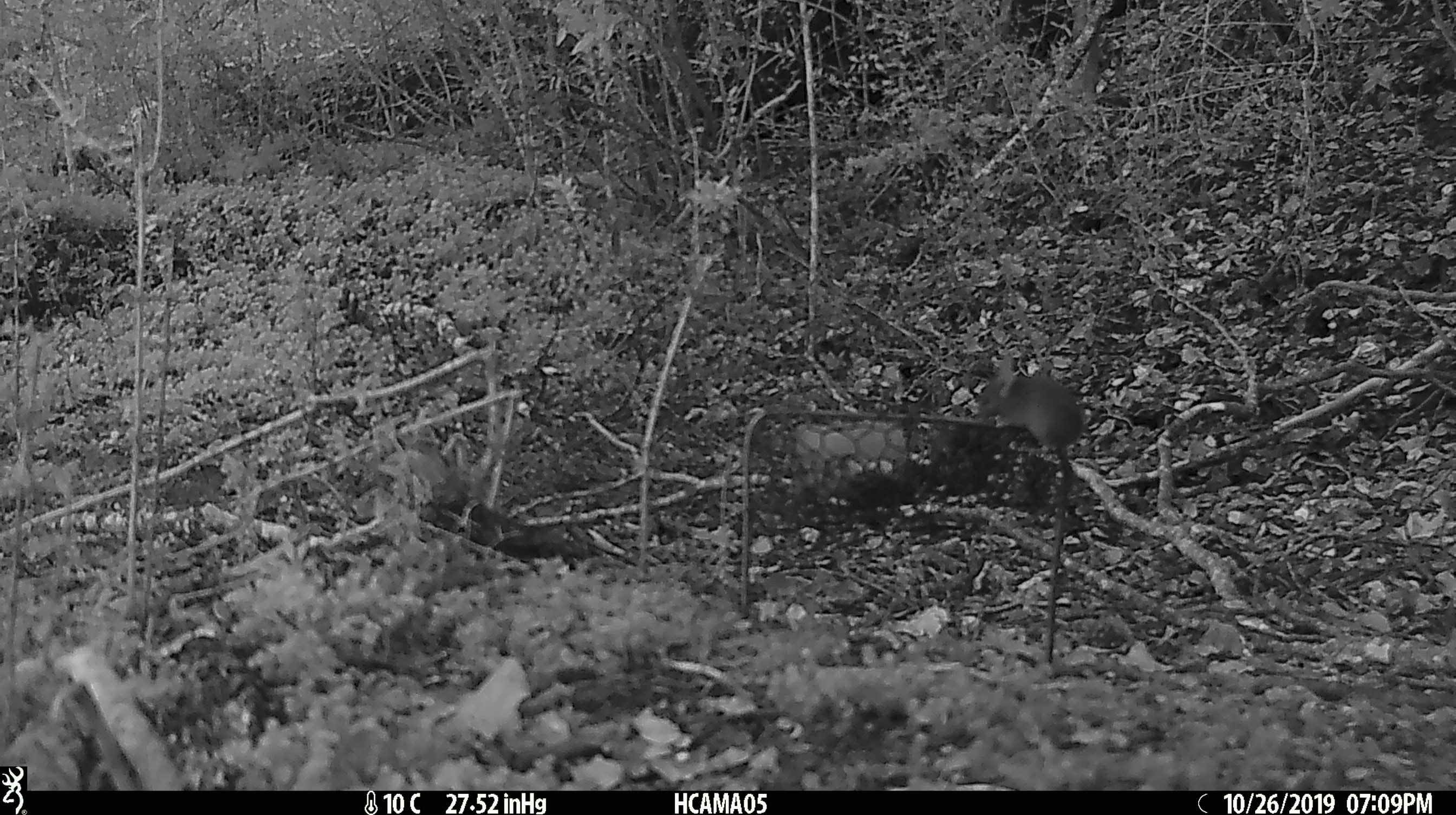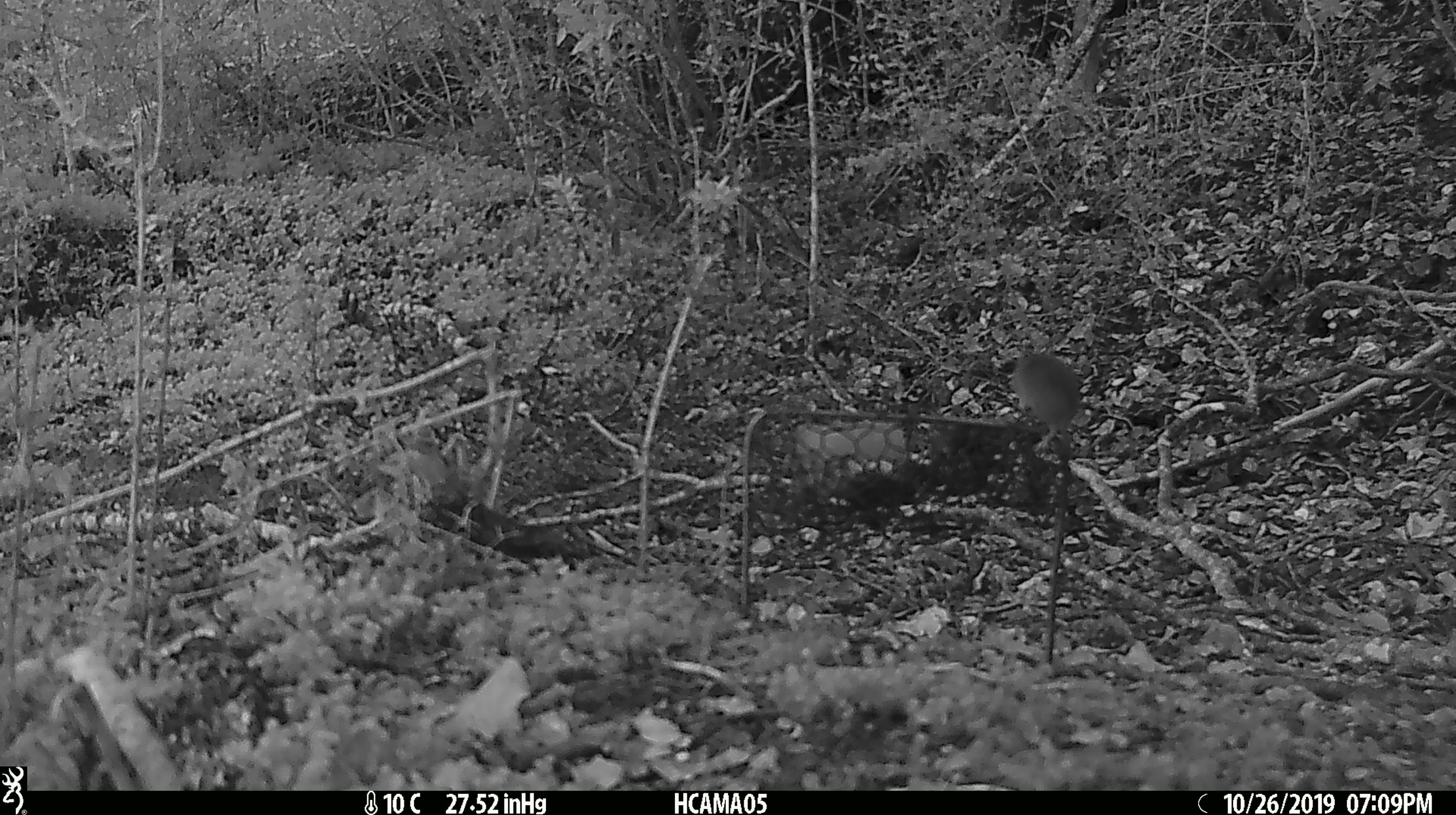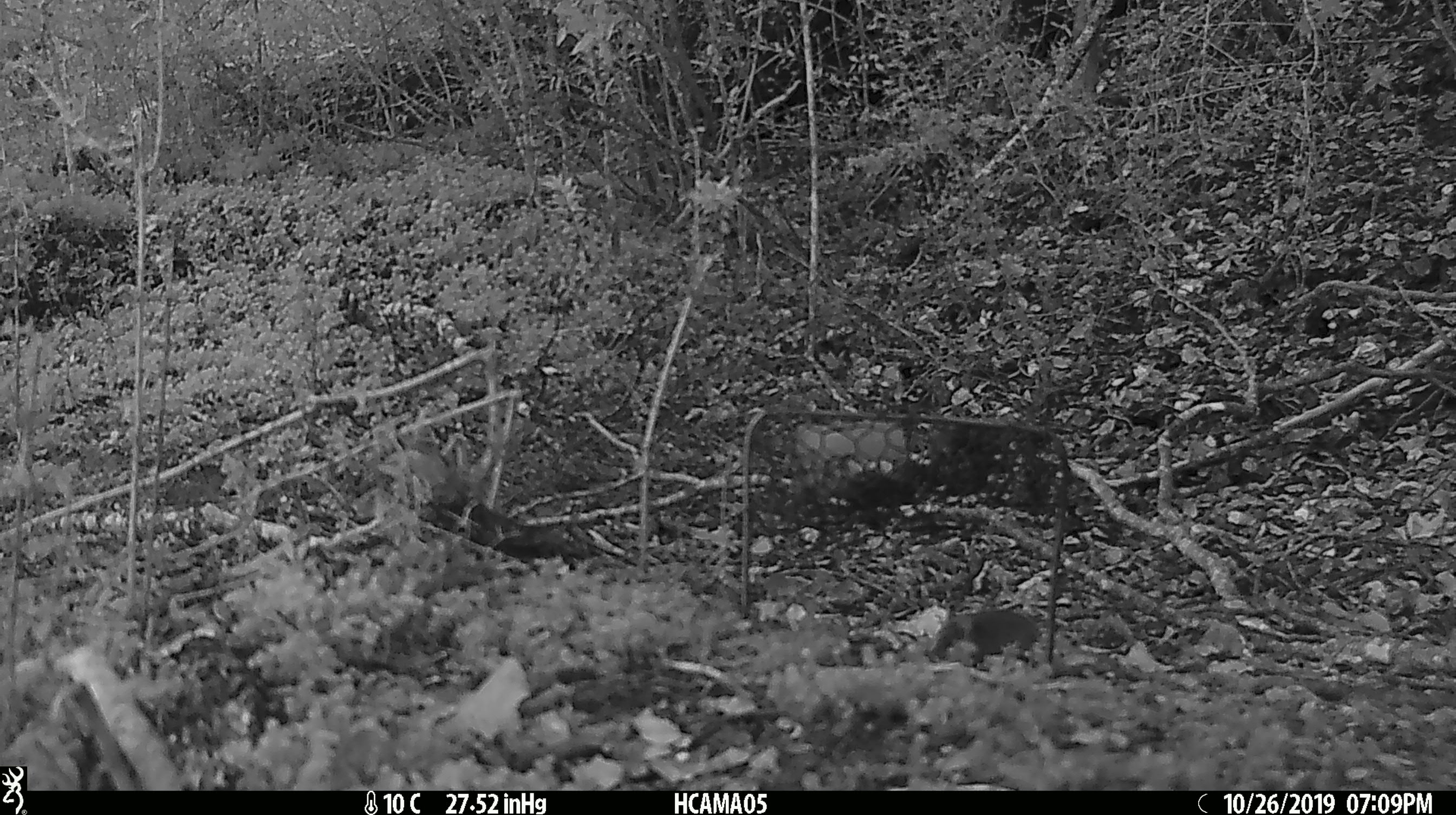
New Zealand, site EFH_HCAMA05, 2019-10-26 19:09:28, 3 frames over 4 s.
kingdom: Animalia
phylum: Chordata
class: Mammalia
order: Rodentia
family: Muridae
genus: Mus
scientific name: Mus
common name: mouse